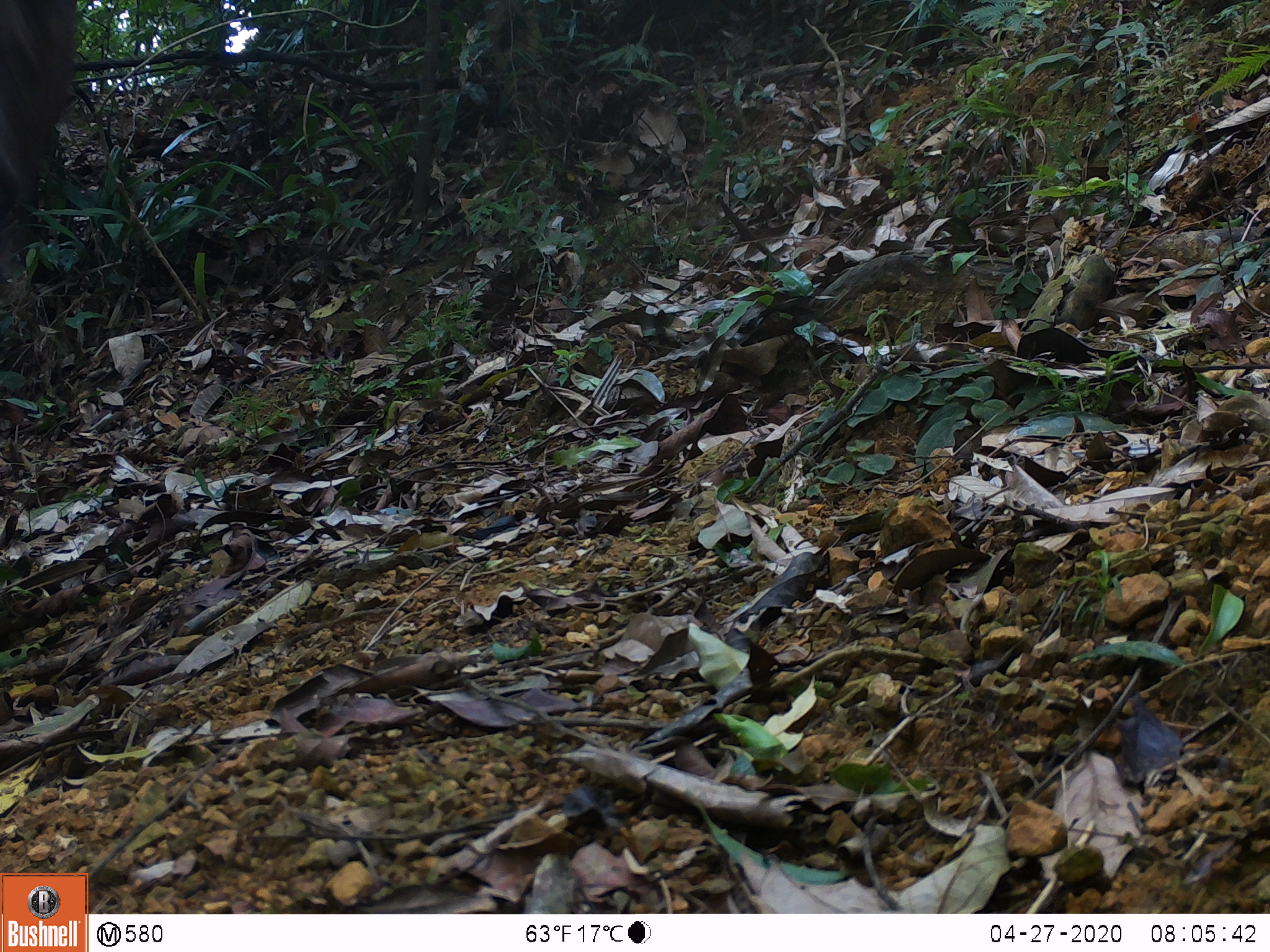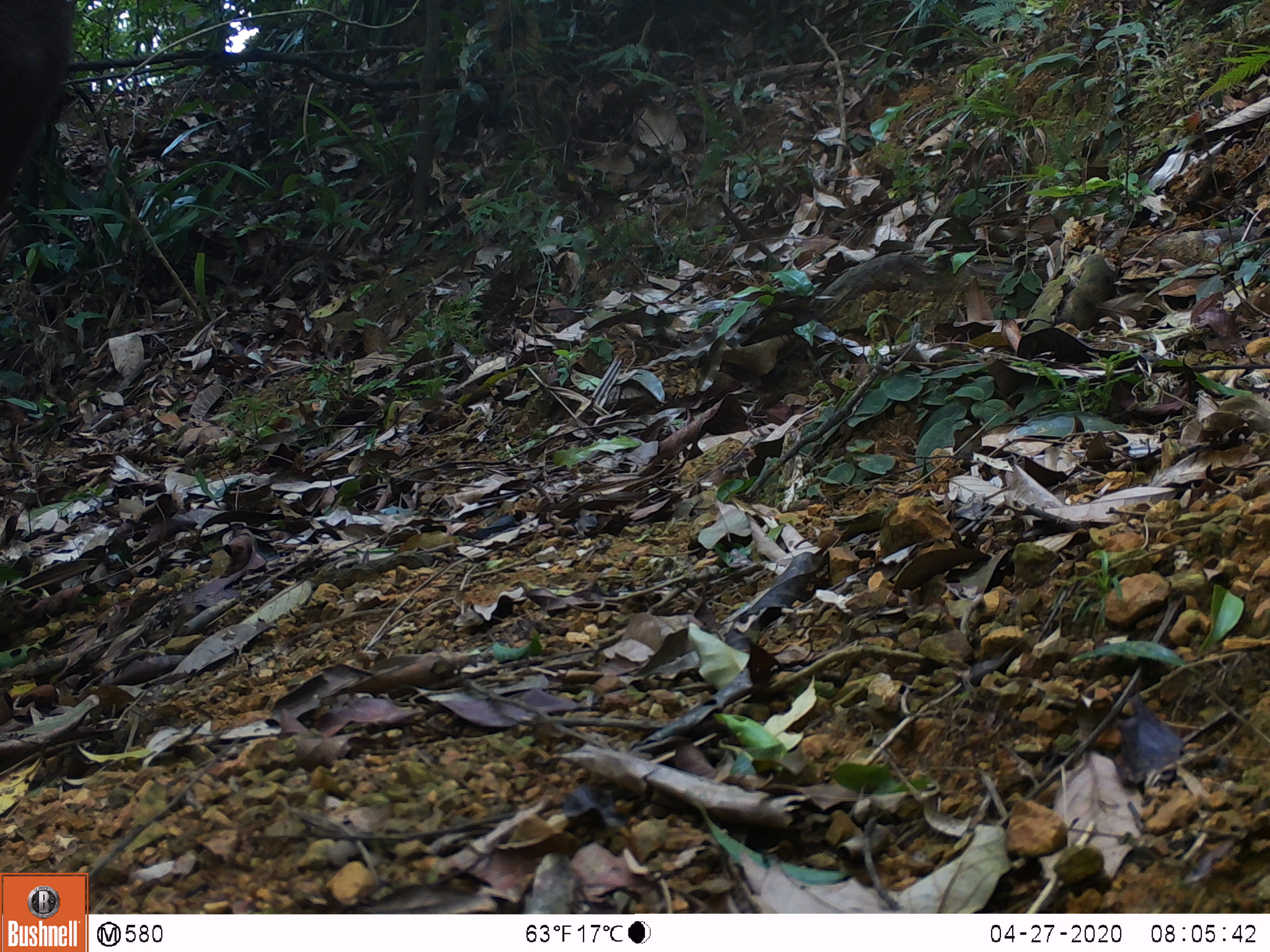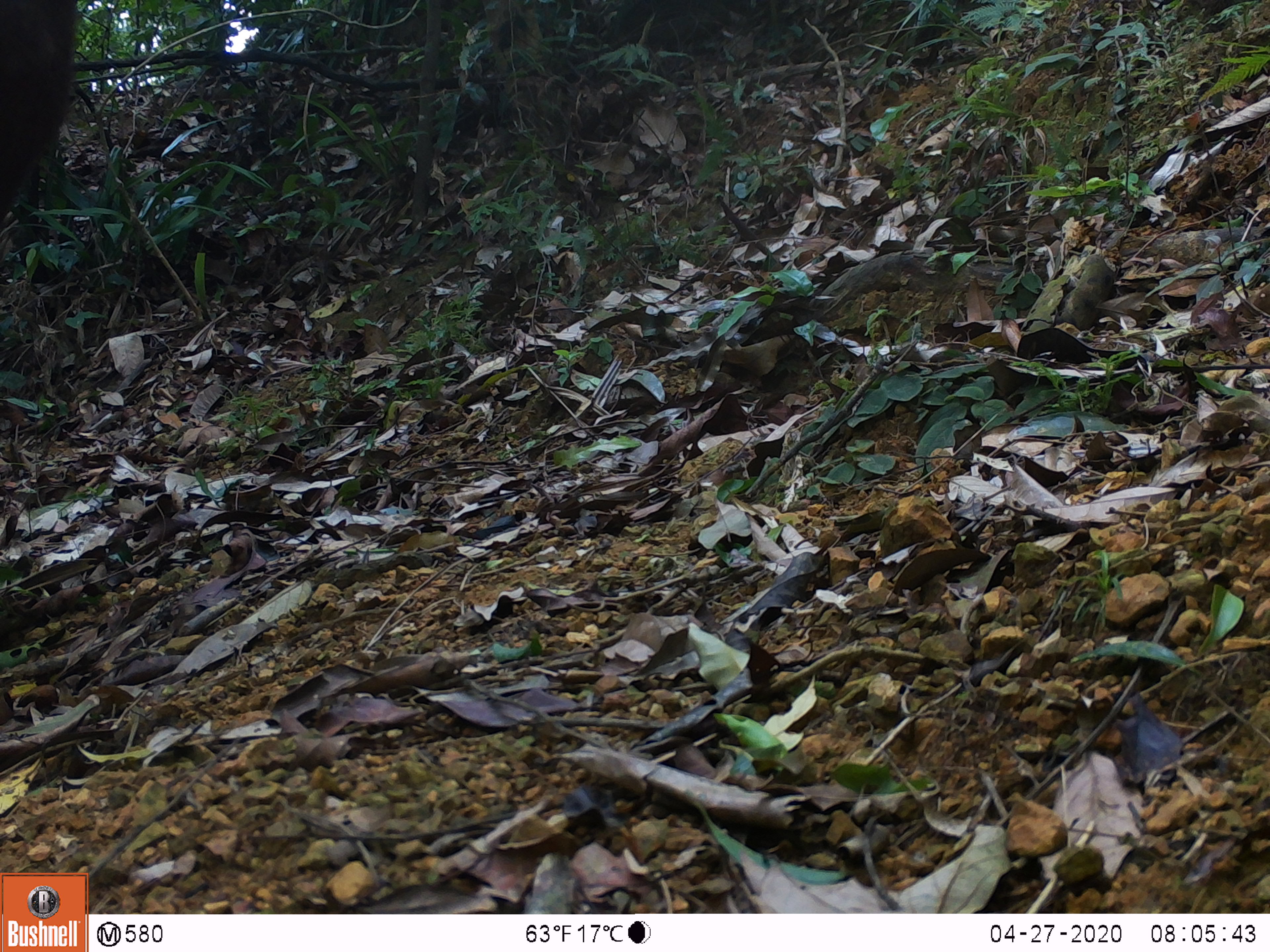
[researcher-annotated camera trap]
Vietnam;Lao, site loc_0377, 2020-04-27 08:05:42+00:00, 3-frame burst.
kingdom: Animalia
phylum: Chordata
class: Mammalia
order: Artiodactyla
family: Cervidae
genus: Rusa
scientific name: Rusa unicolor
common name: sambar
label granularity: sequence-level